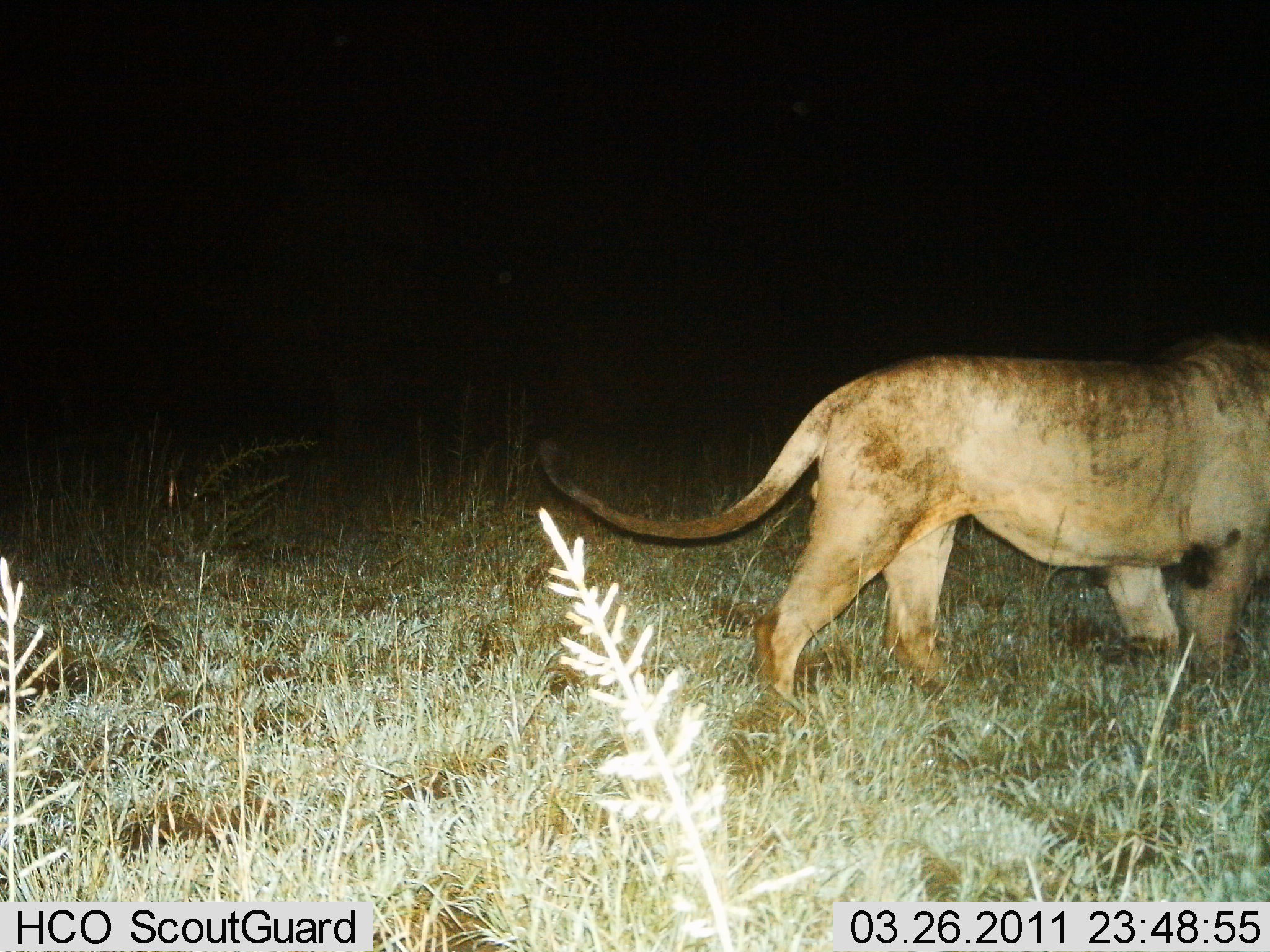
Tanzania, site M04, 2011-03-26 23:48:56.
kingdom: Animalia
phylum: Chordata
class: Mammalia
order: Carnivora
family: Felidae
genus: Panthera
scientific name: Panthera leo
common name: lion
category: lionmale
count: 1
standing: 30%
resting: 0%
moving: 70%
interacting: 0%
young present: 0%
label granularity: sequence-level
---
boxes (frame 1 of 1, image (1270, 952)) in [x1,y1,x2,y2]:
animal: [536,333,1270,732]